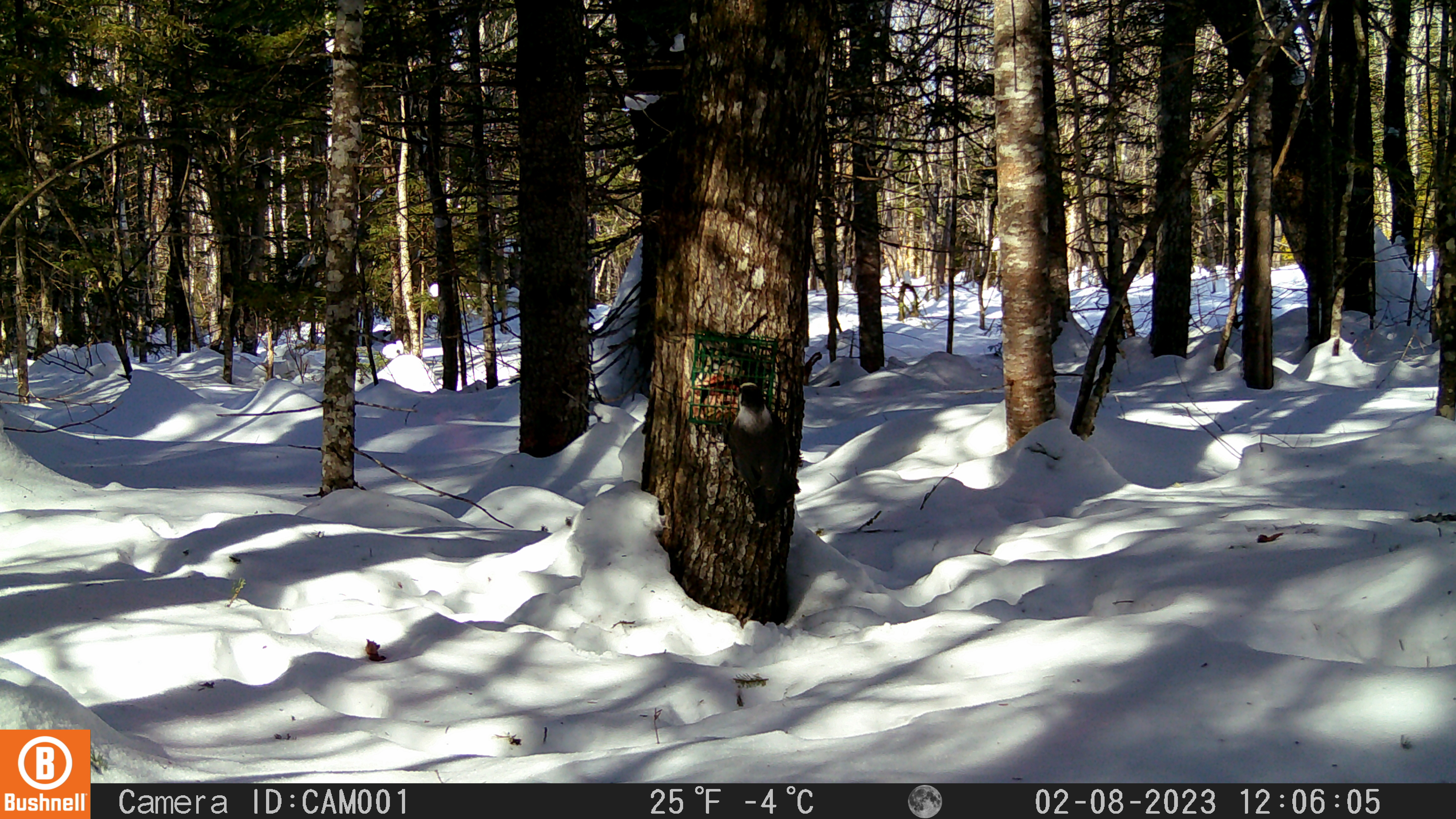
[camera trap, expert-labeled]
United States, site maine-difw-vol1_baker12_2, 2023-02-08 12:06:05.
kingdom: Animalia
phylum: Chordata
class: Aves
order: Passeriformes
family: Corvidae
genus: Perisoreus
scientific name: Perisoreus canadensis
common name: canada jay